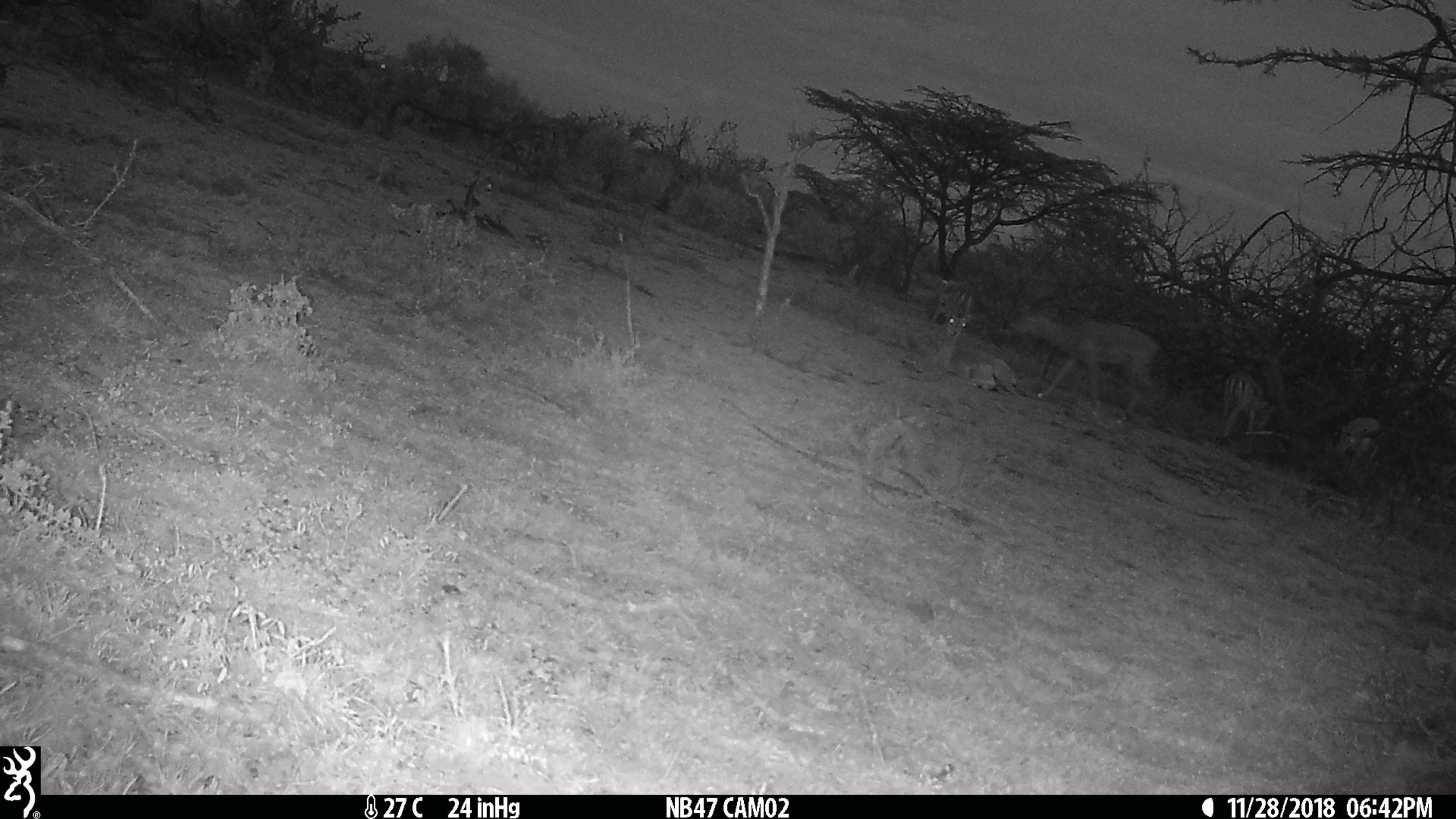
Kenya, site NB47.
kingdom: Animalia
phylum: Chordata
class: Mammalia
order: Artiodactyla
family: Bovidae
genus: Aepyceros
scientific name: Aepyceros melampus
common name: impala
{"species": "impala (Aepyceros melampus)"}